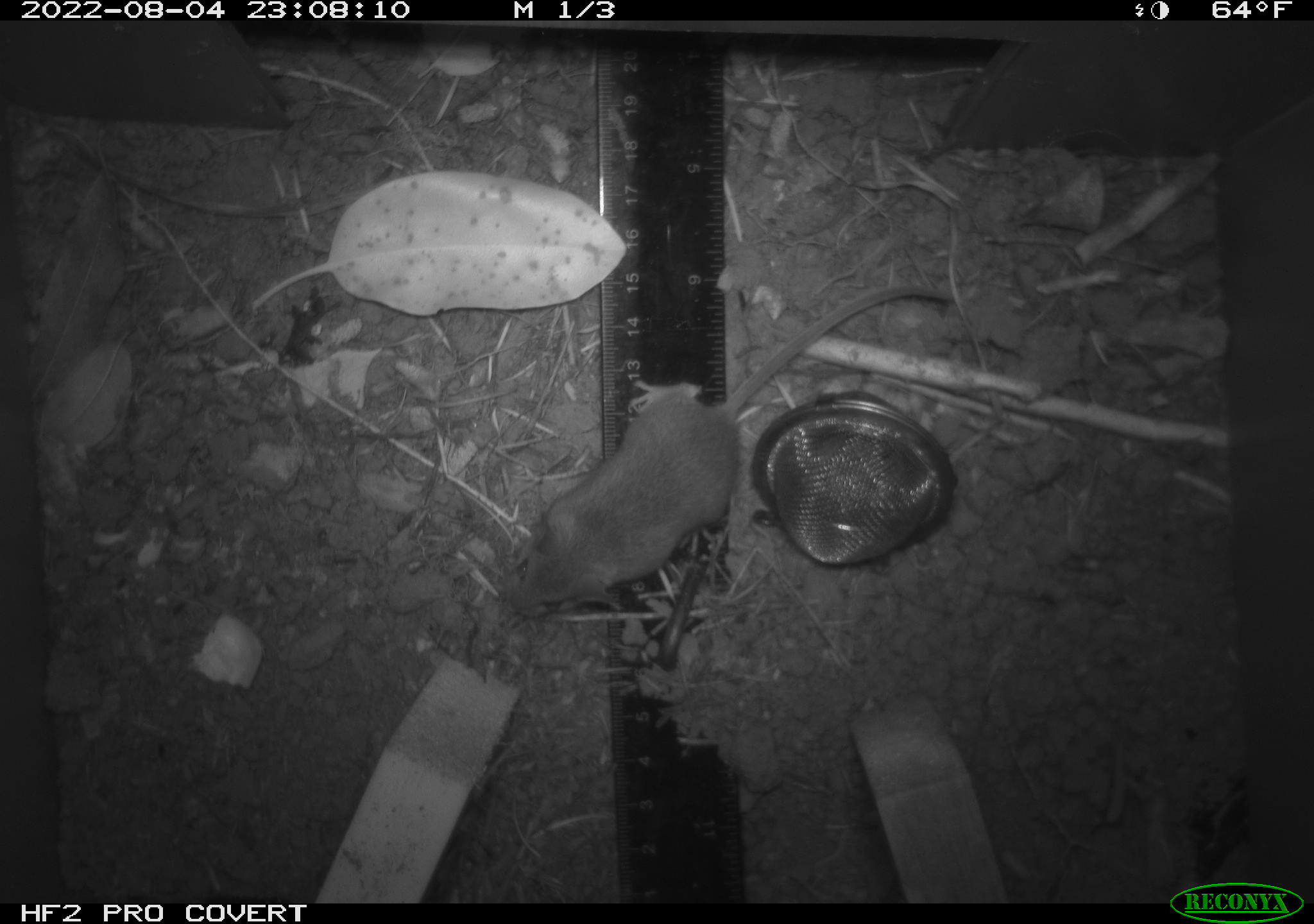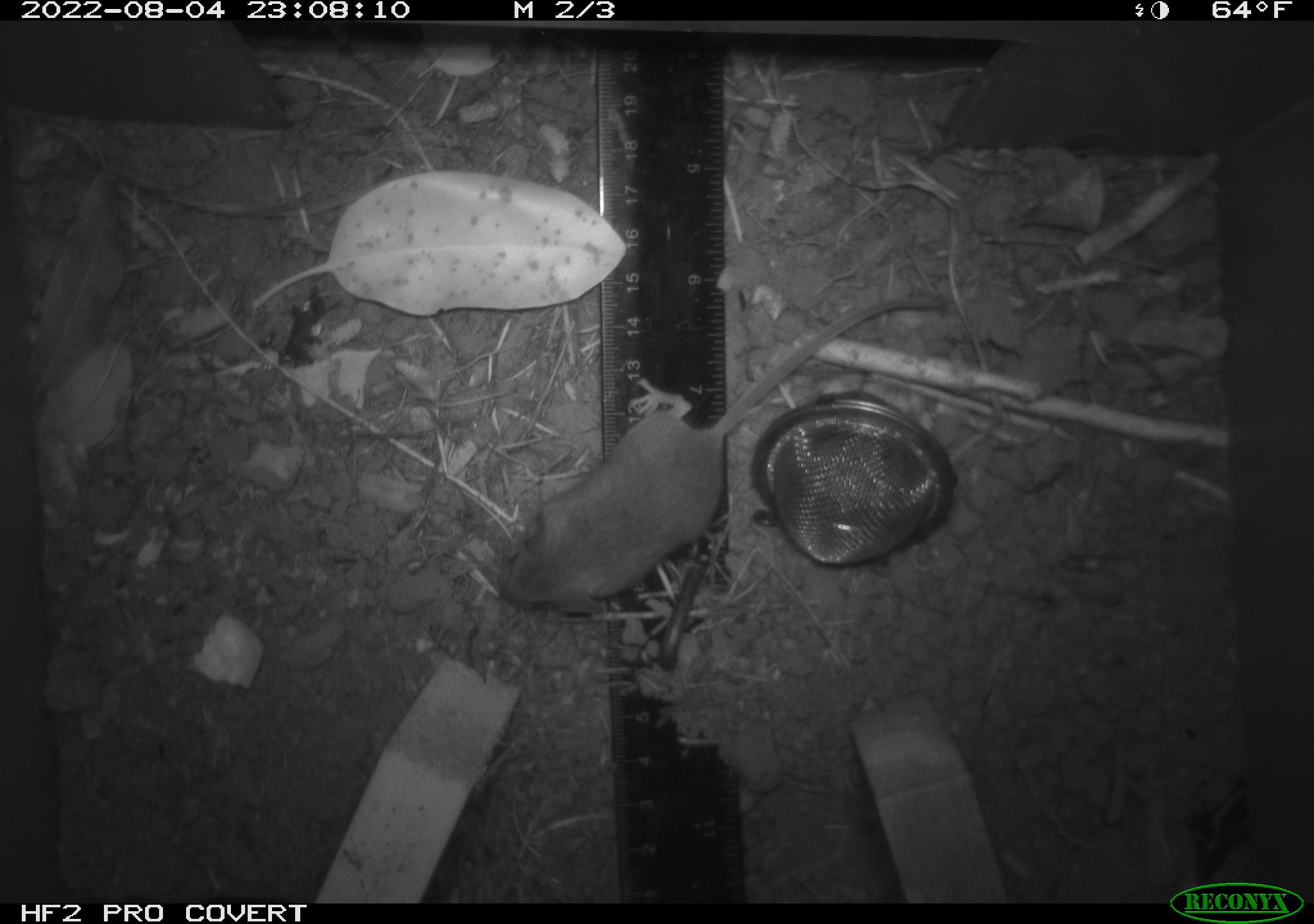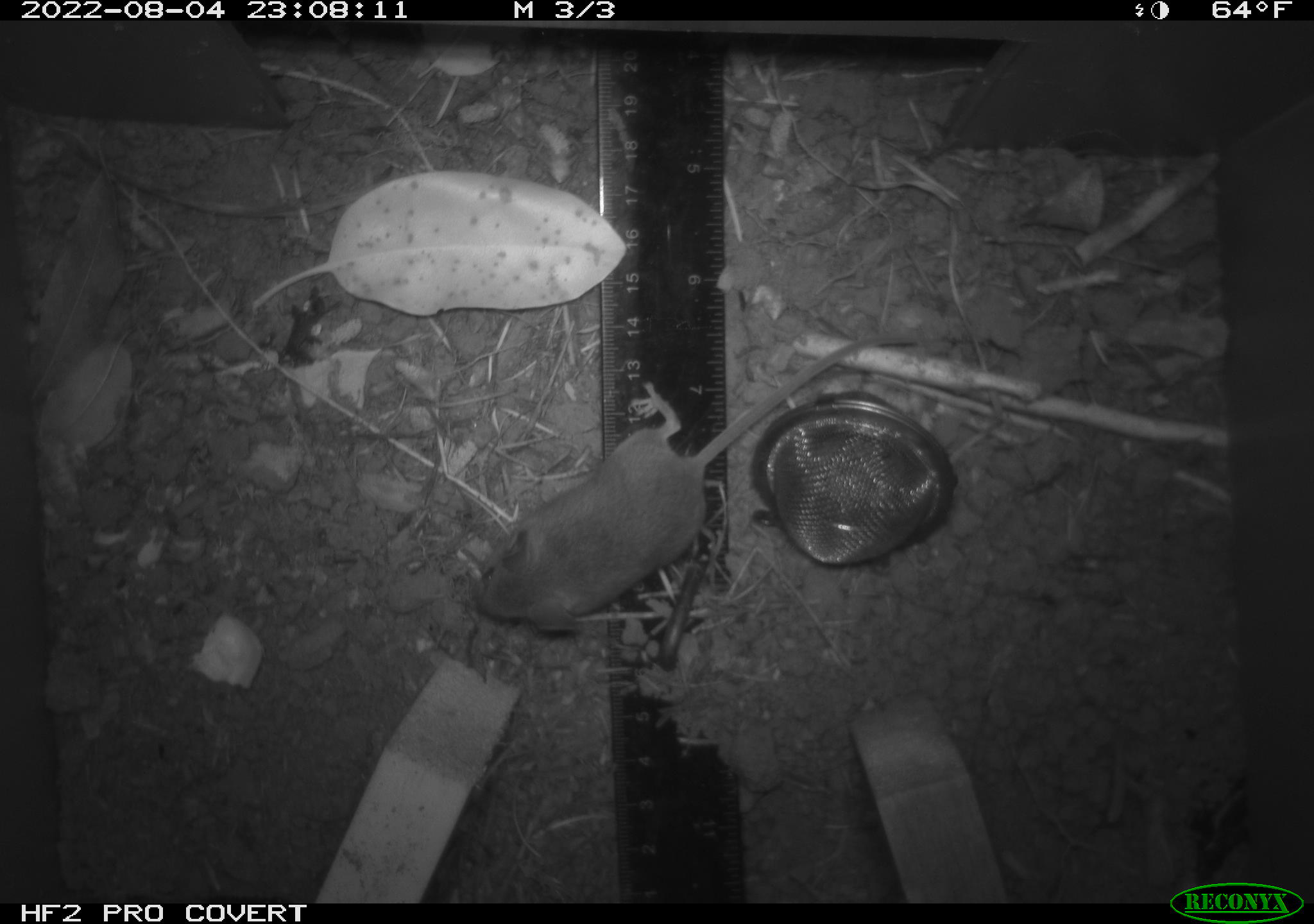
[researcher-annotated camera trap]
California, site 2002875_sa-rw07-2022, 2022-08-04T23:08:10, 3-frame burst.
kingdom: Animalia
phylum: Chordata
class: Mammalia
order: Rodentia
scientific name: Rodentia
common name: mouse species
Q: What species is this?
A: Mouse species (Rodentia).